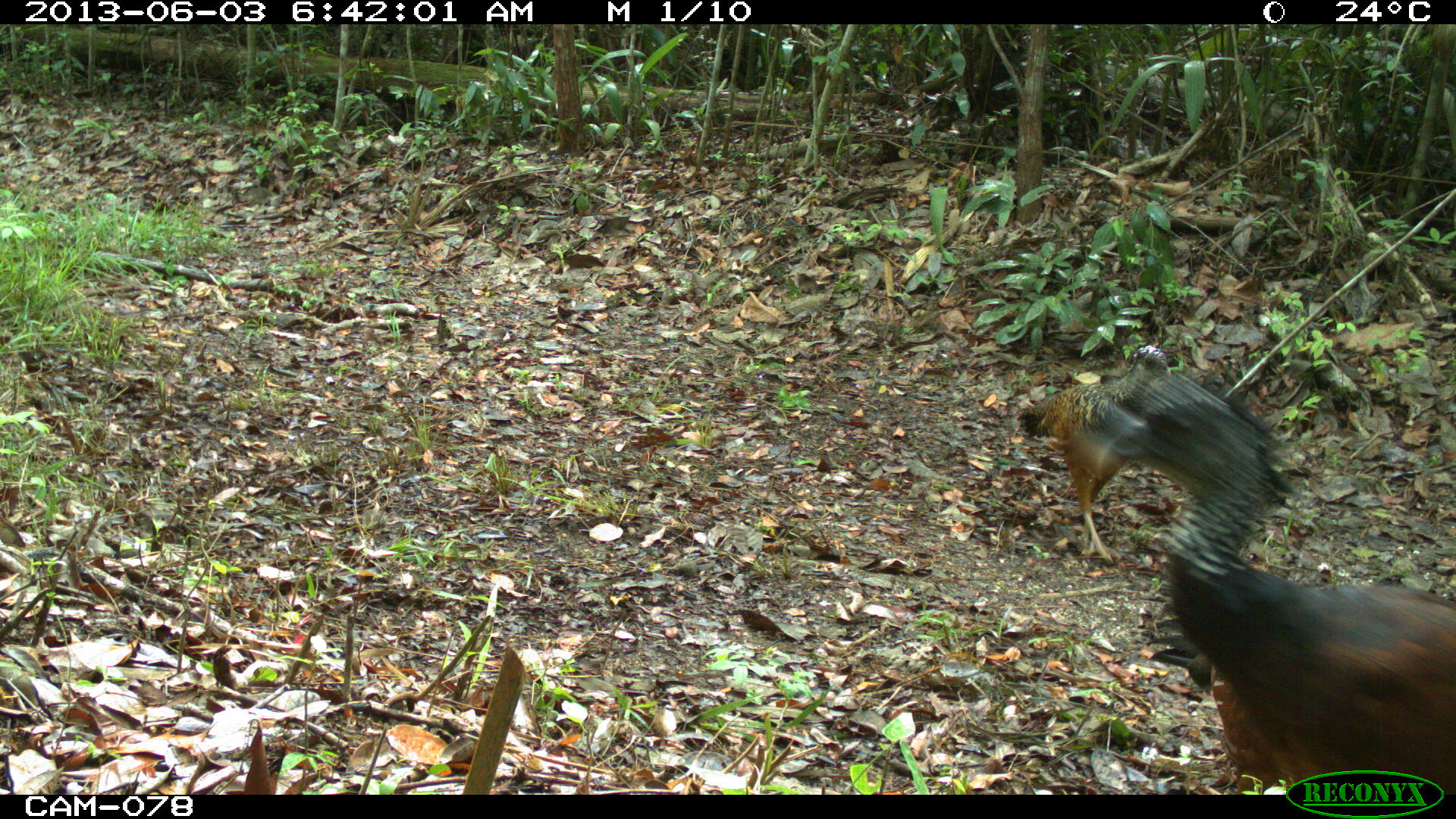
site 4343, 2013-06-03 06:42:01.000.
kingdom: Animalia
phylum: Chordata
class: Aves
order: Galliformes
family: Cracidae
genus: Crax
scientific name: Crax rubra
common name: great curassow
Crax rubra (great curassow), count 3, sex female.